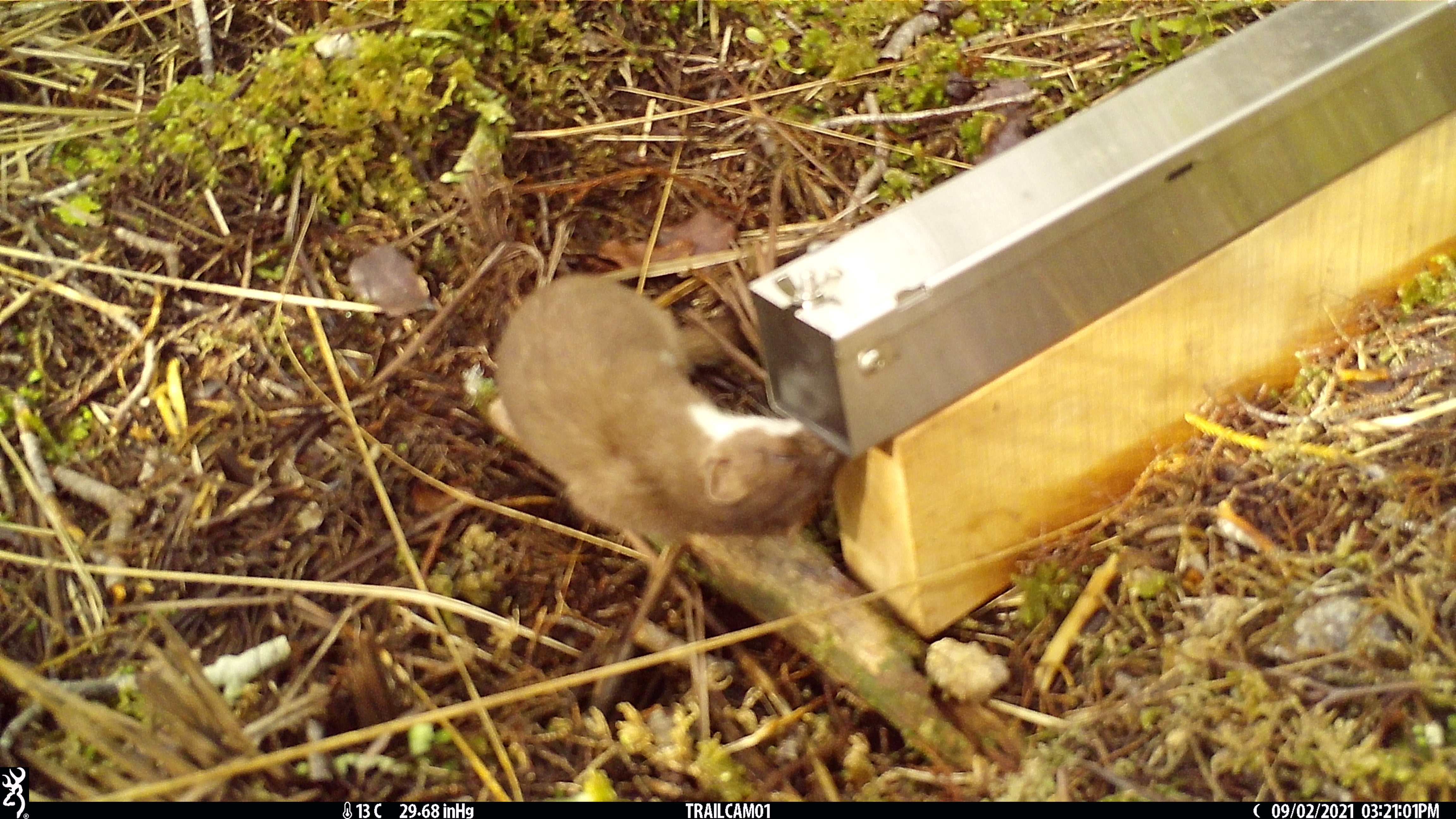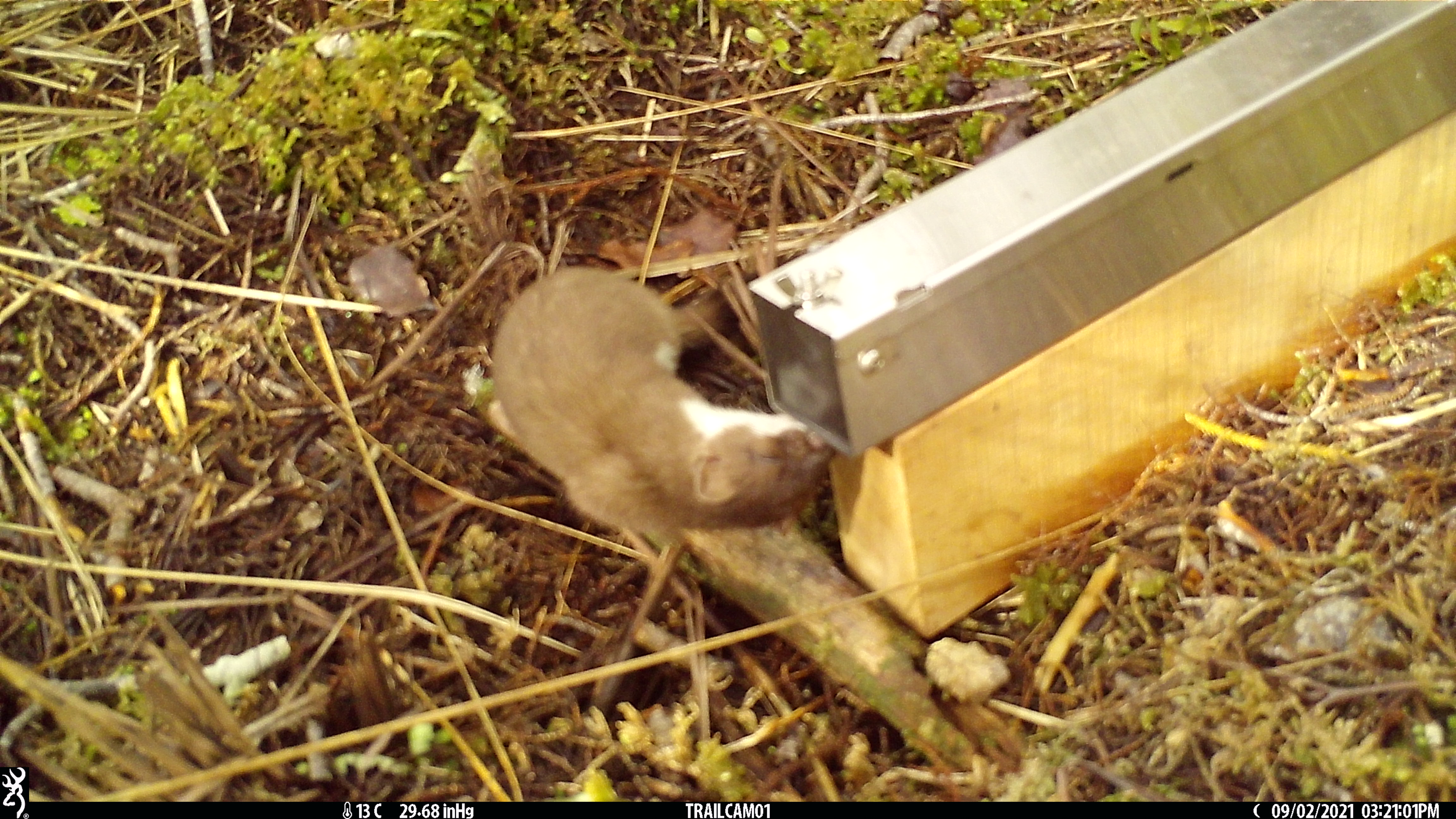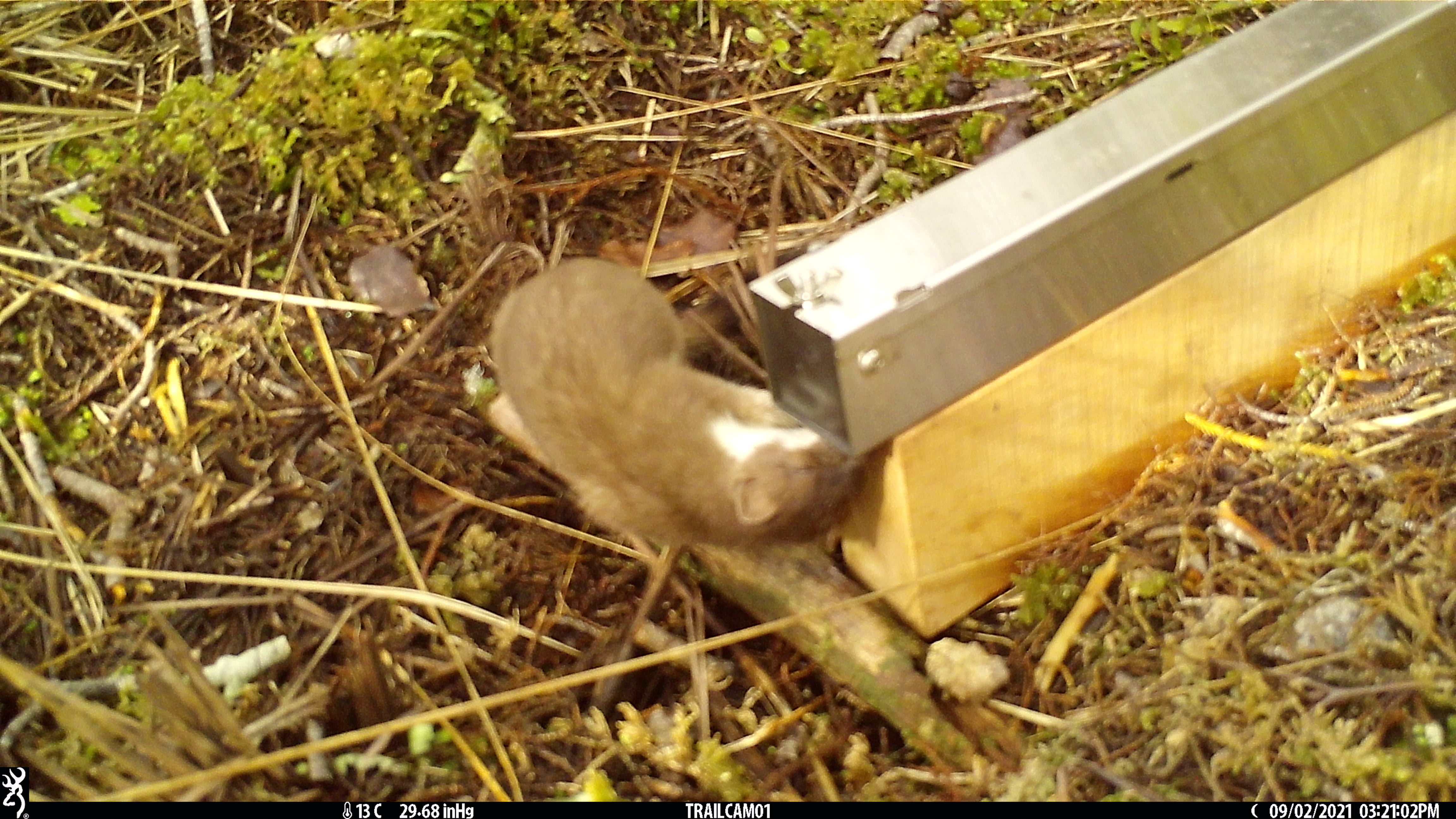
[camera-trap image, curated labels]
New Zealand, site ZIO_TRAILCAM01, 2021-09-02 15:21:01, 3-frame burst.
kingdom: Animalia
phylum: Chordata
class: Mammalia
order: Carnivora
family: Mustelidae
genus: Mustela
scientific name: Mustela erminea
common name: stoat